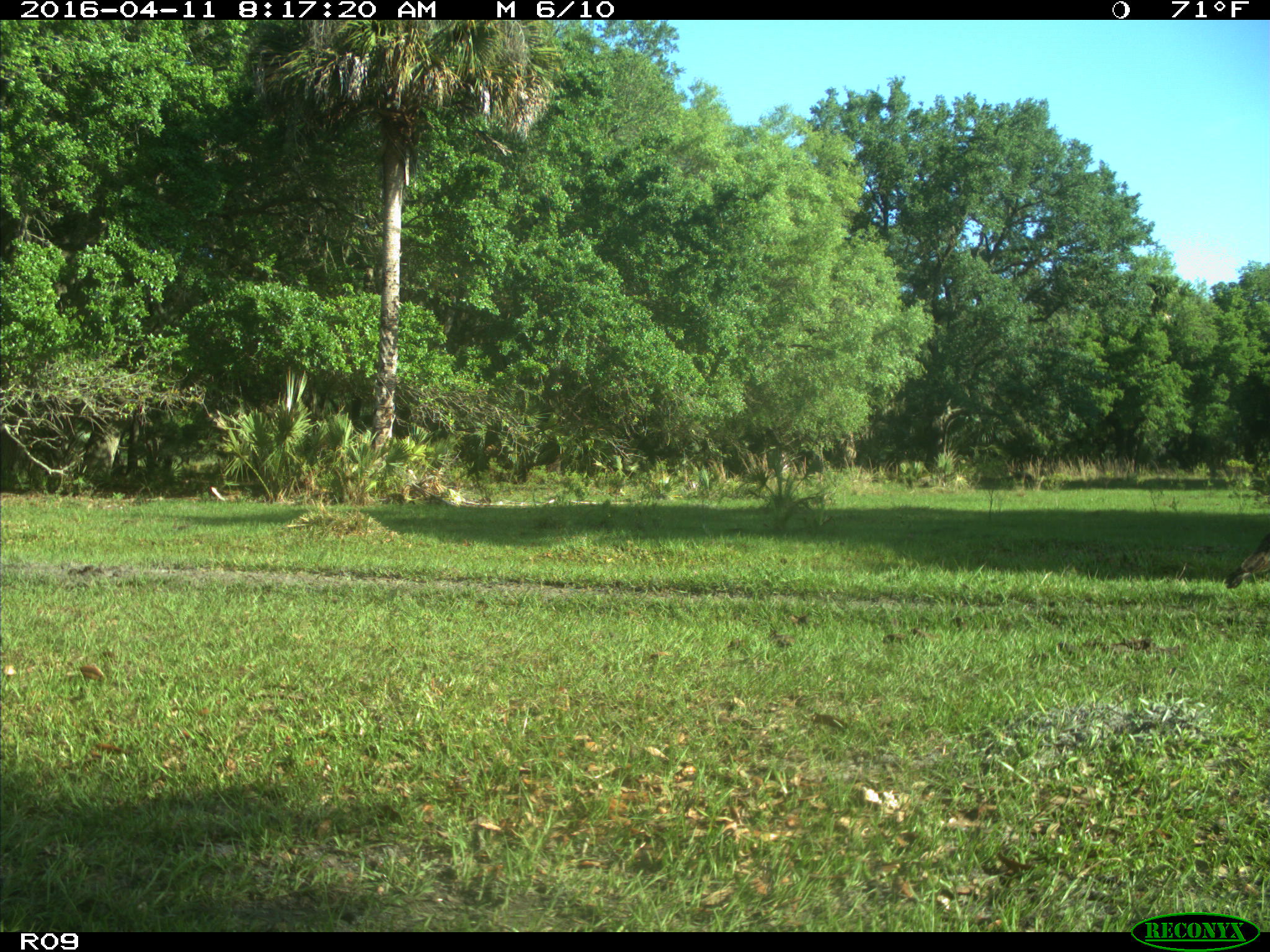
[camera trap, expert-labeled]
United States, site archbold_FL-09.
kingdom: Animalia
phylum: Chordata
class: Aves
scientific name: Aves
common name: birds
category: unidentified bird